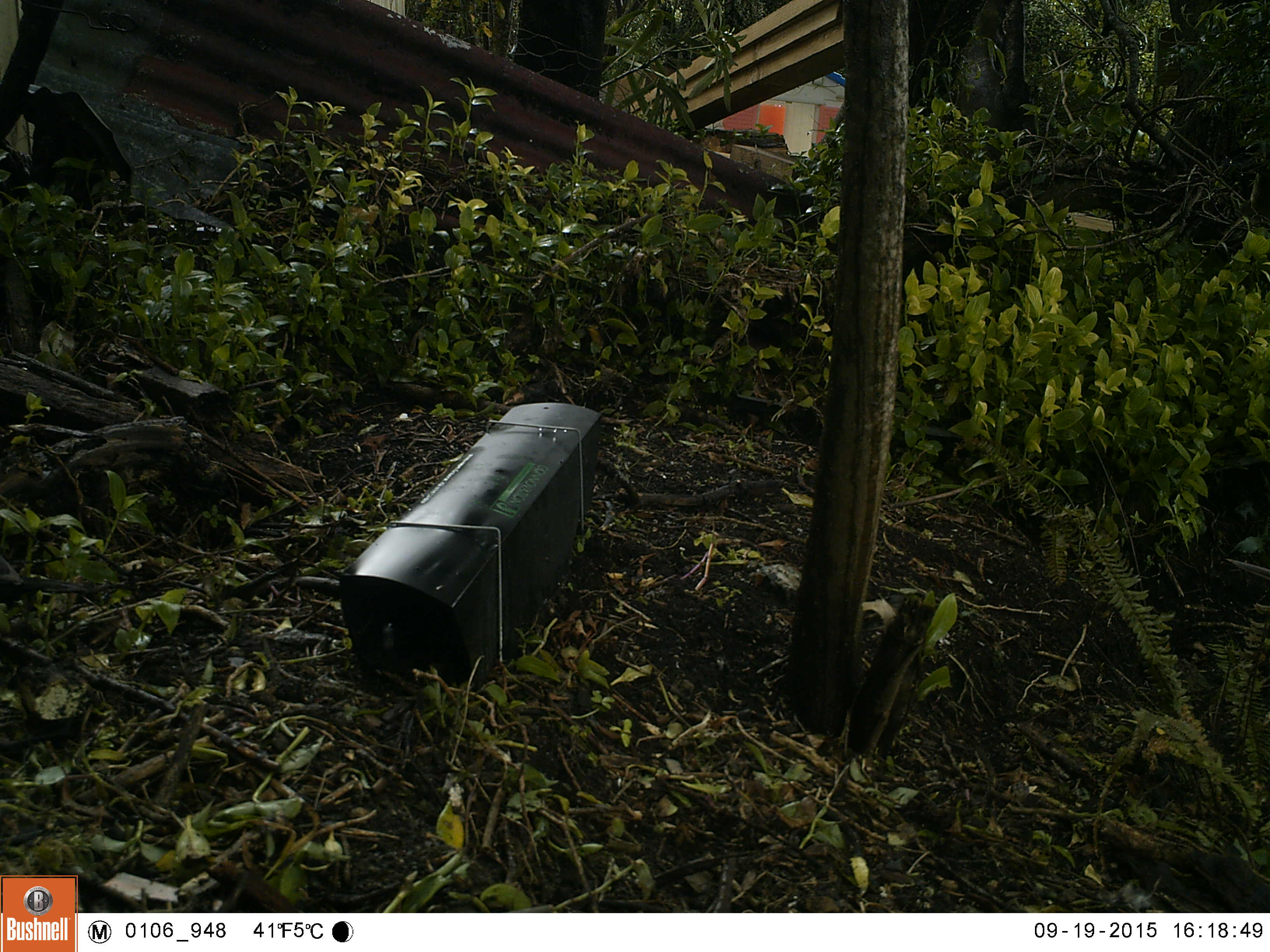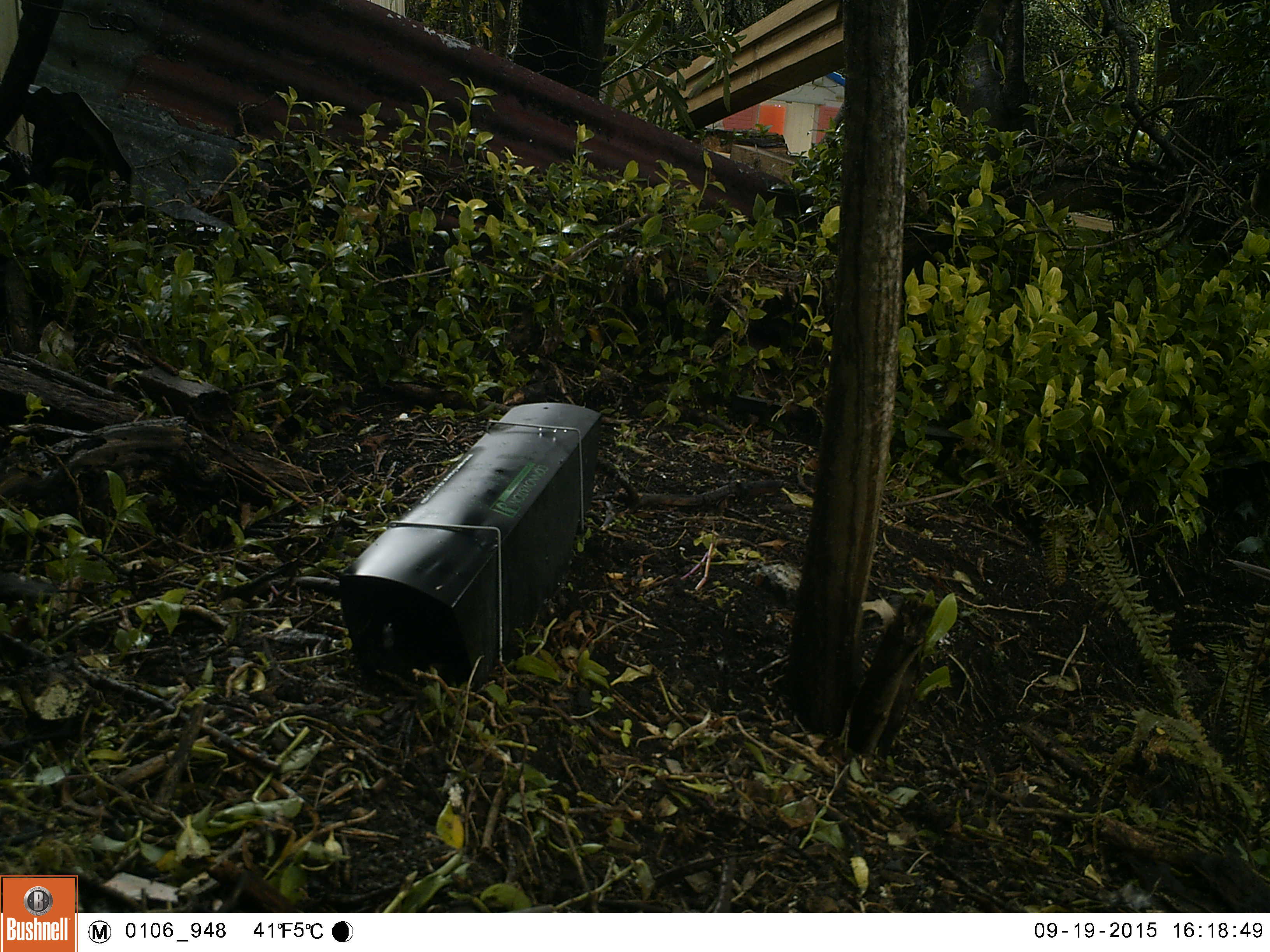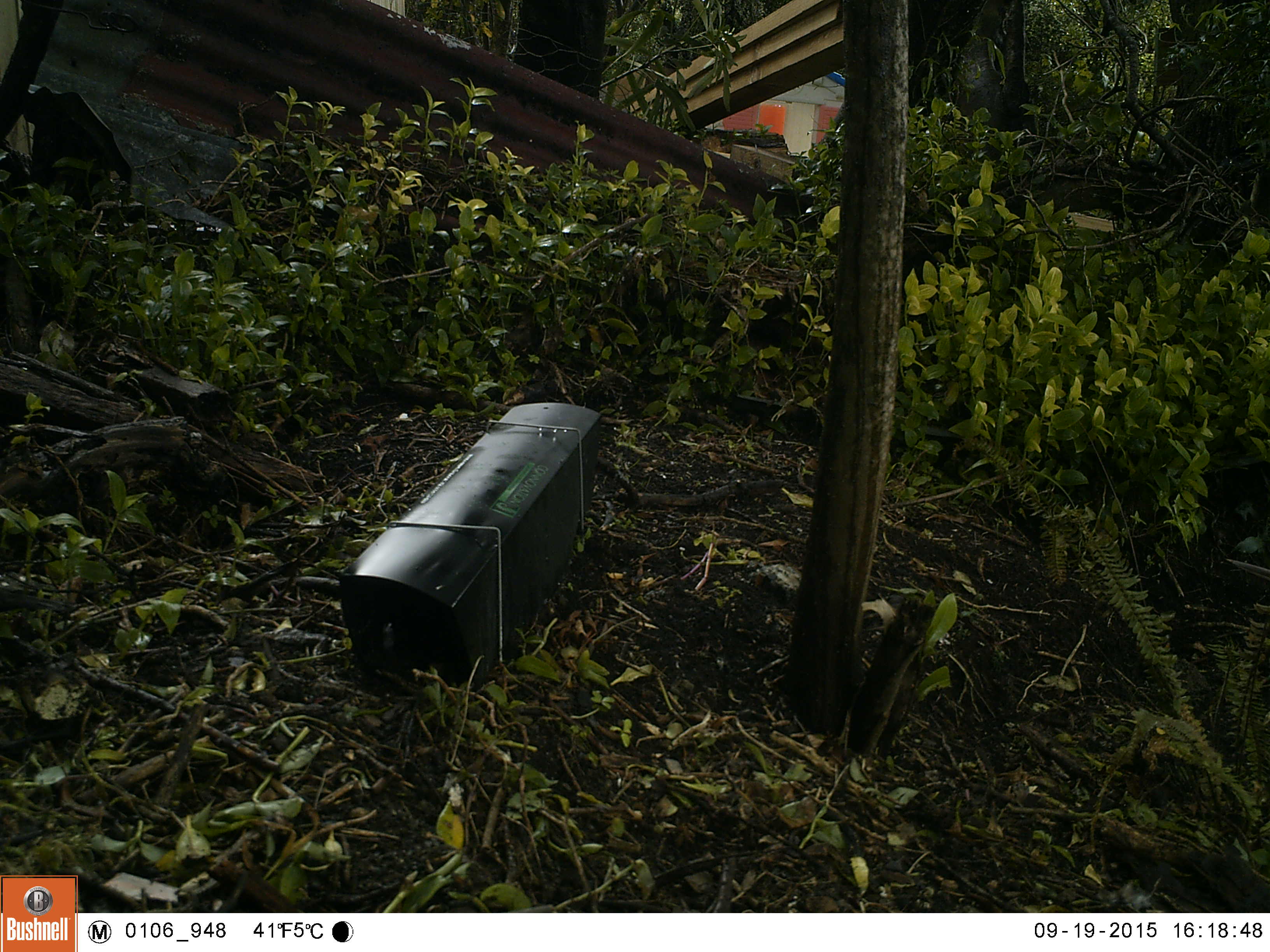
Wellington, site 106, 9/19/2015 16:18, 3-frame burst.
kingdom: Animalia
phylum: Chordata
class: Aves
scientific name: Aves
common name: bird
Bird (Aves).